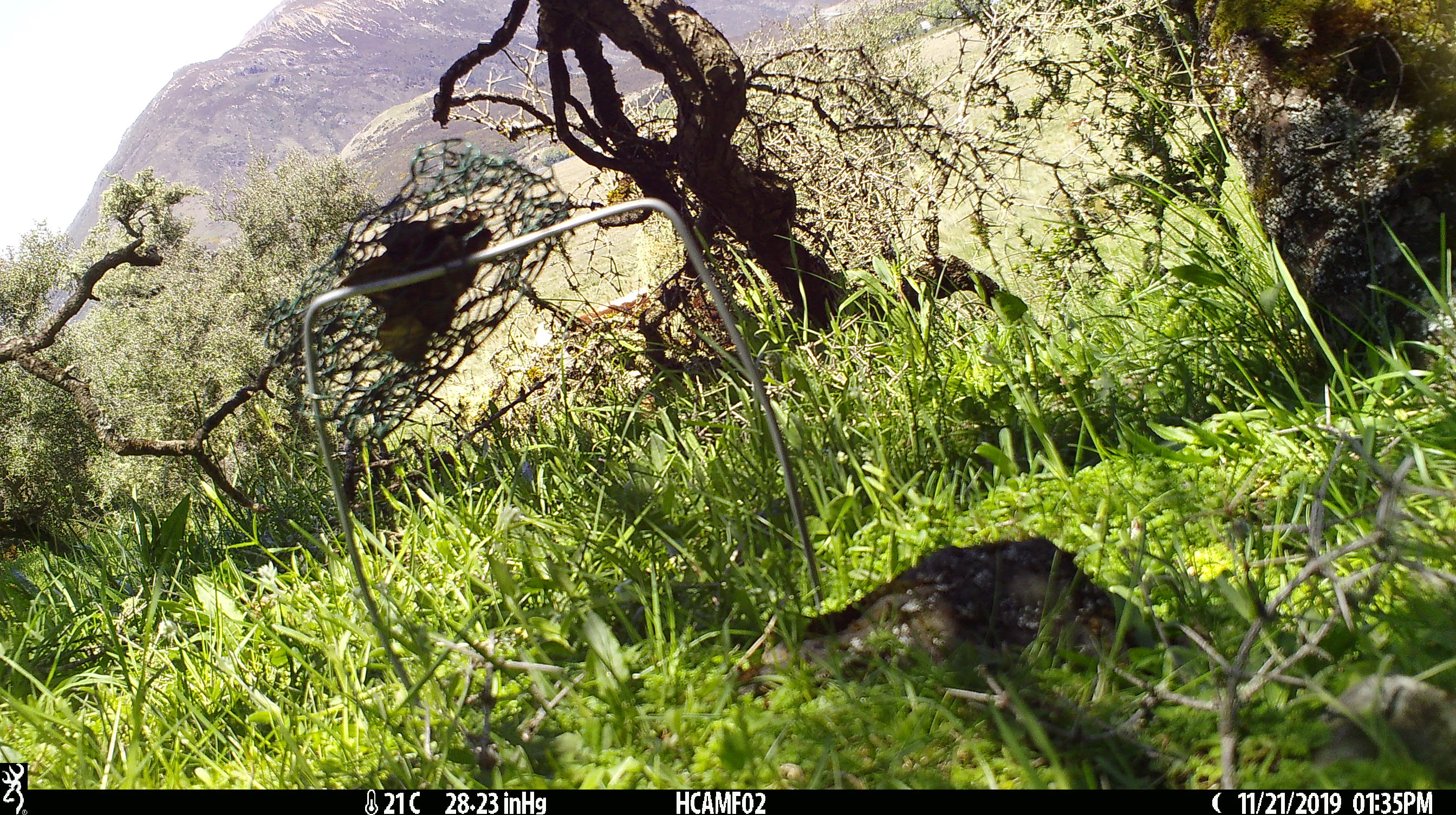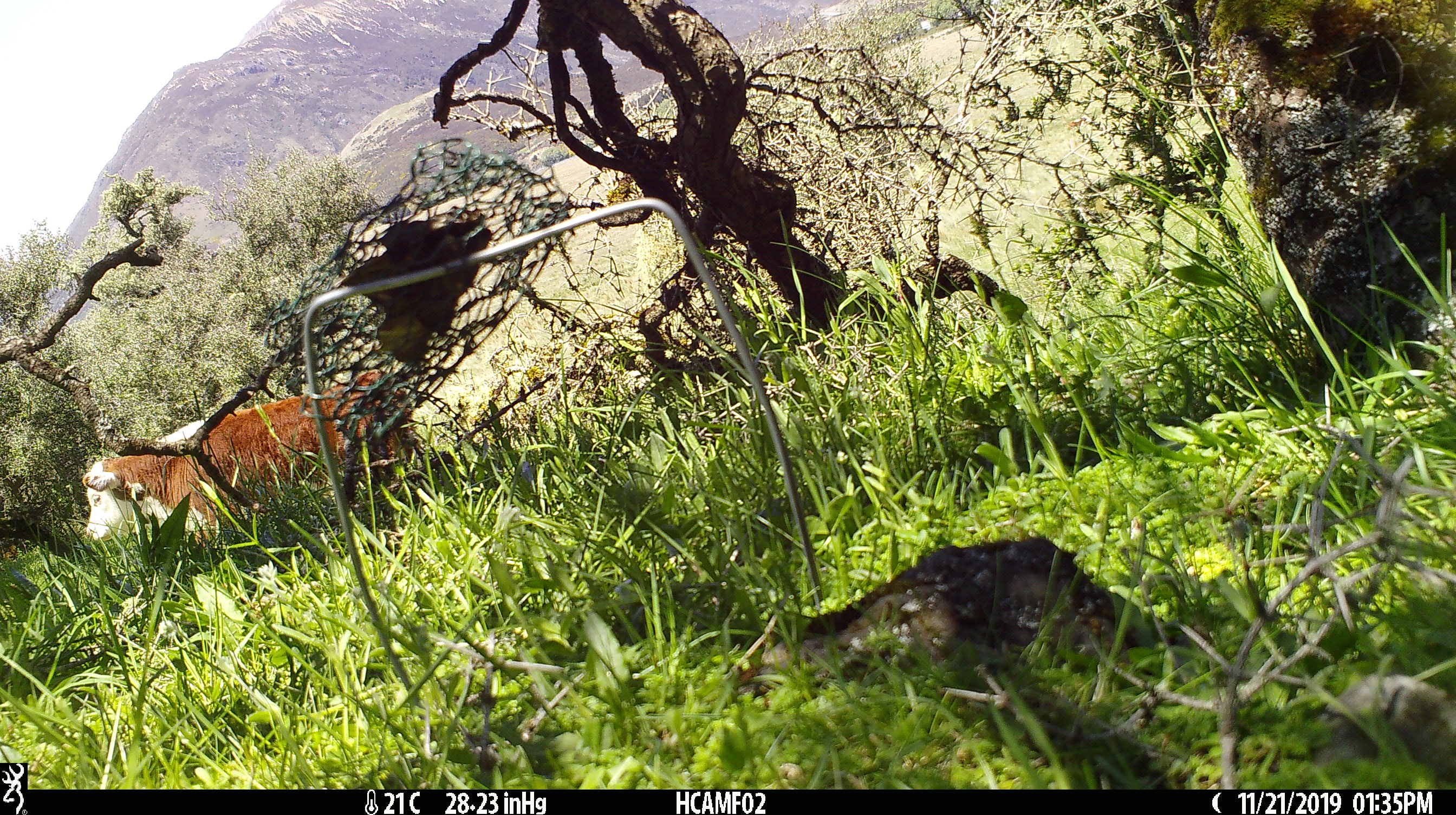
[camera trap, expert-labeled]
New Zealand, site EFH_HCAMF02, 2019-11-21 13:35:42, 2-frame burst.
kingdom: Animalia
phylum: Chordata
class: Mammalia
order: Artiodactyla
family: Bovidae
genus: Bos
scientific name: Bos taurus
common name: domestic cow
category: cow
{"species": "cow (domestic cow) (Bos taurus)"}